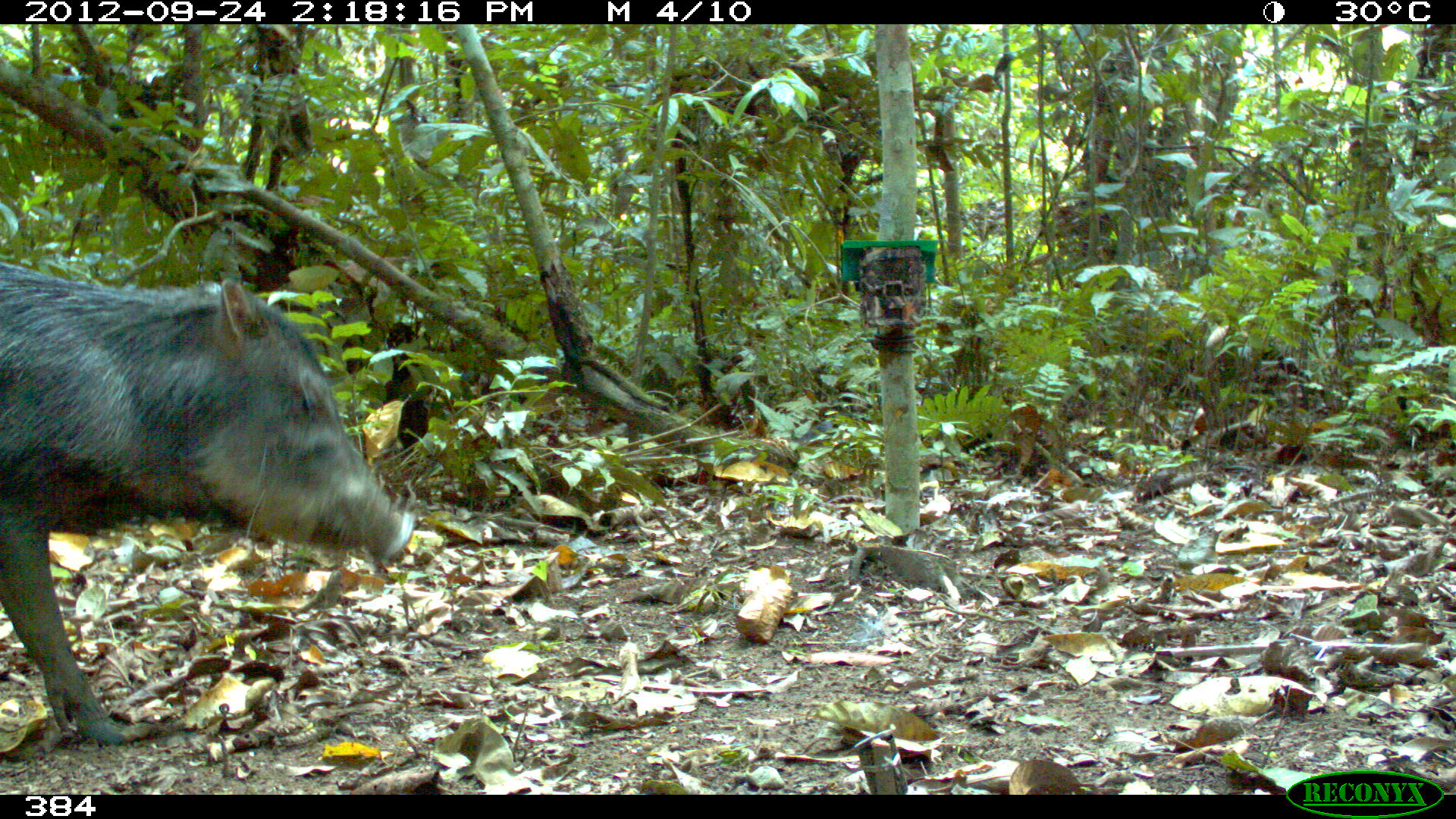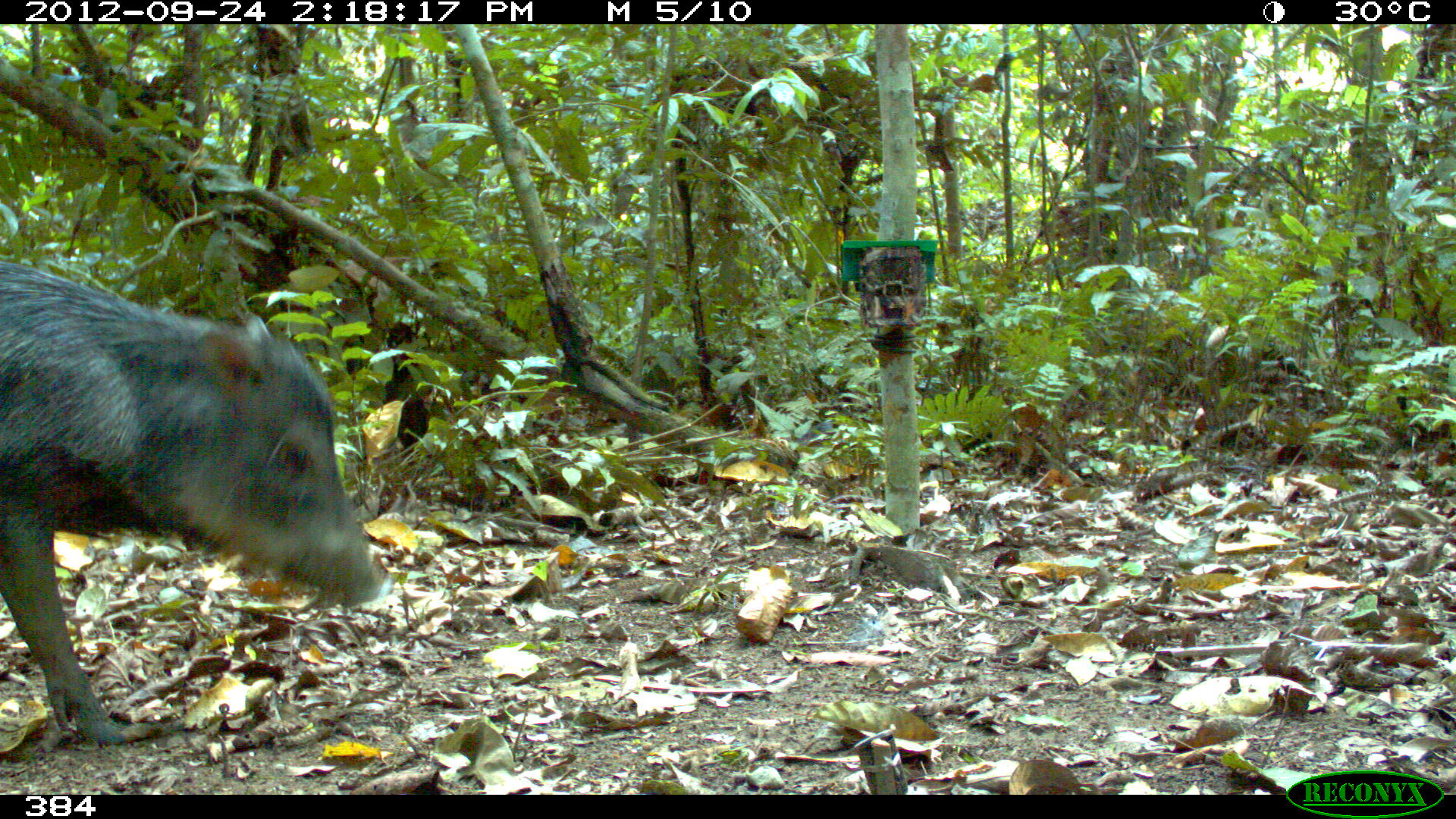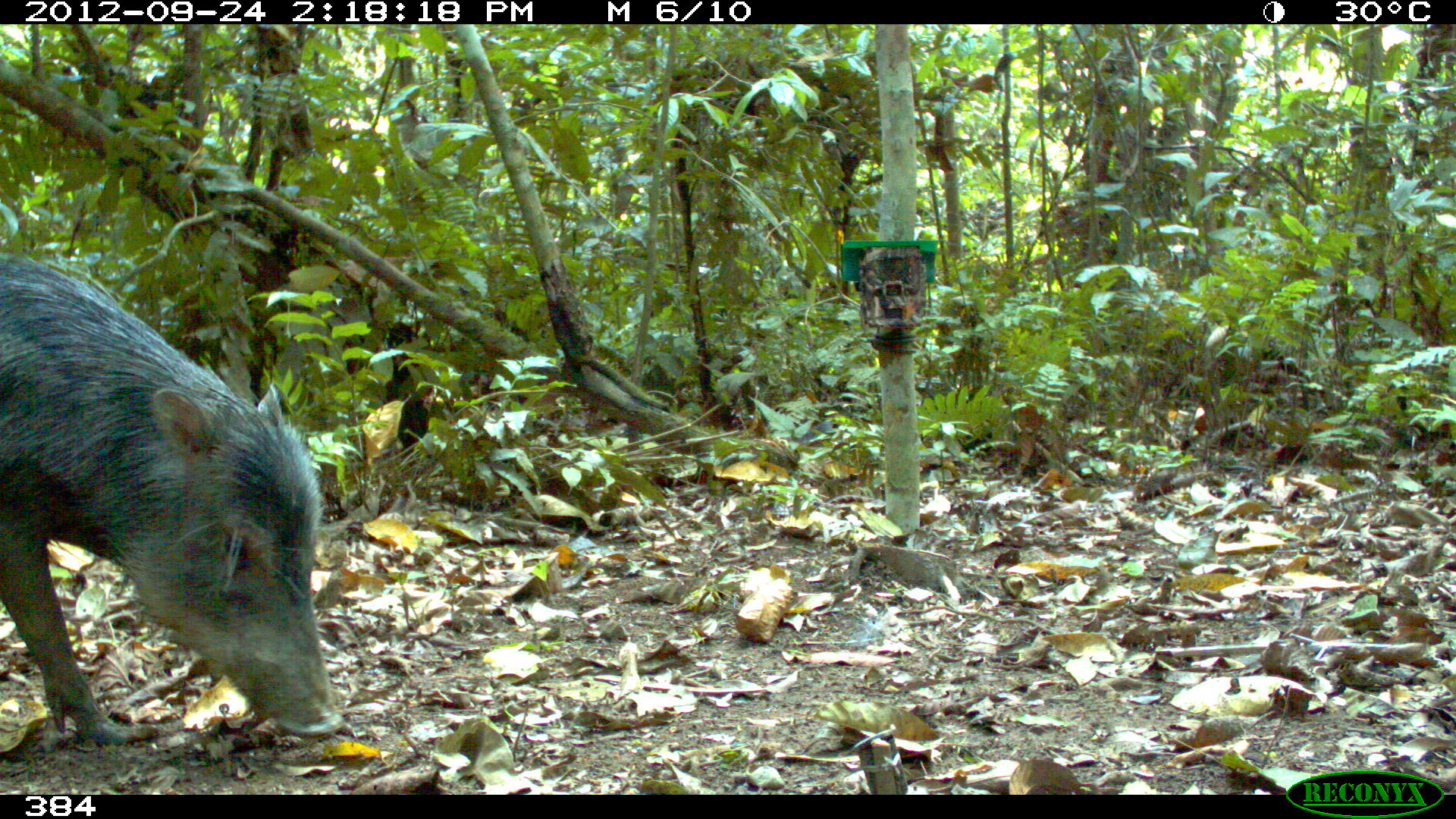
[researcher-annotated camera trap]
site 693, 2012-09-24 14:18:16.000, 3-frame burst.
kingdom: Animalia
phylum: Chordata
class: Mammalia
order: Artiodactyla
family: Tayassuidae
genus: Tayassu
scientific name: Tayassu pecari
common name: white-lipped peccary